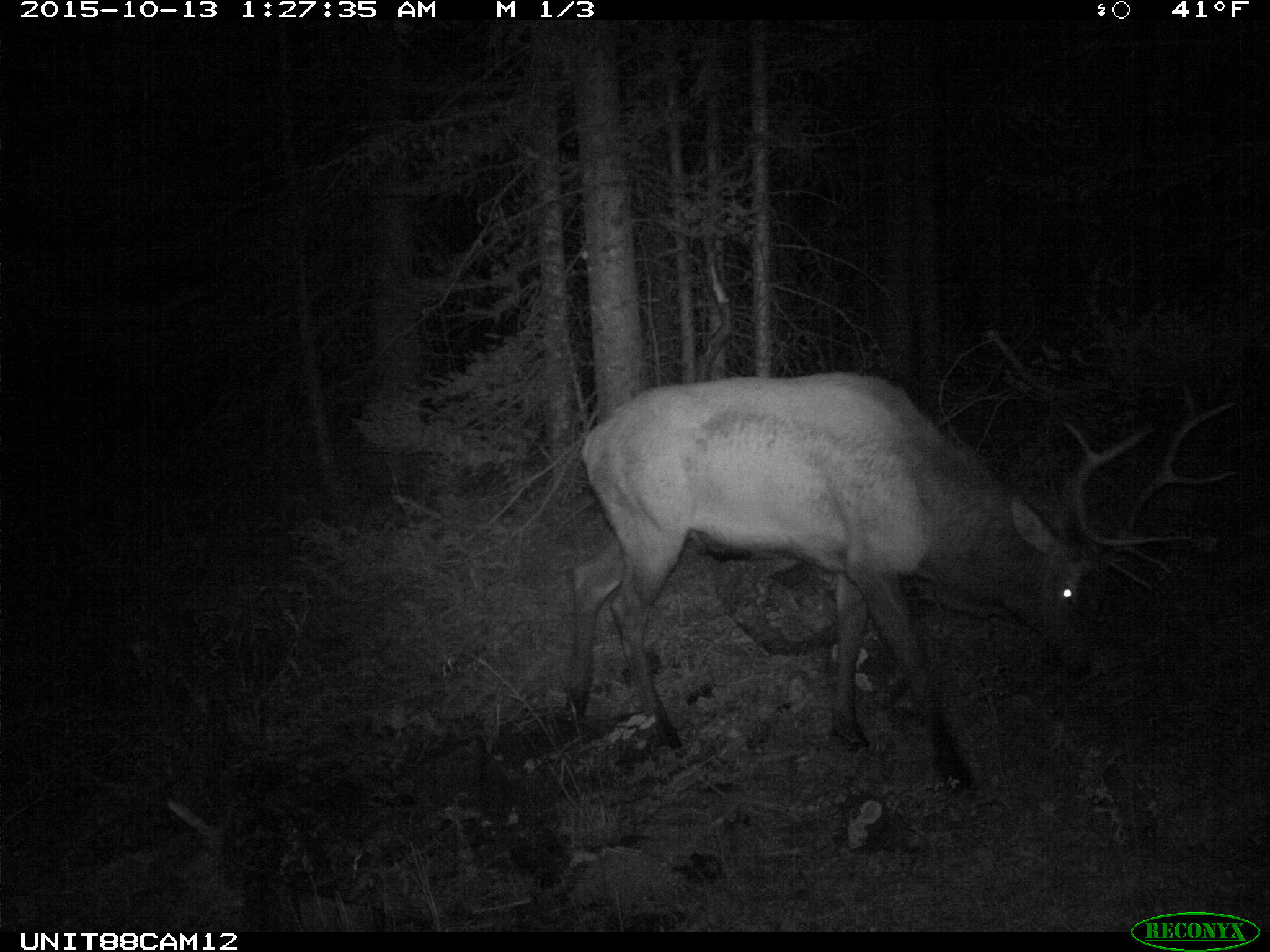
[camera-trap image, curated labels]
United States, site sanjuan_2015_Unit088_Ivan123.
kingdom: Animalia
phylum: Chordata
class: Mammalia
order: Artiodactyla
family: Cervidae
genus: Cervus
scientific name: Cervus elaphus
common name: red deer